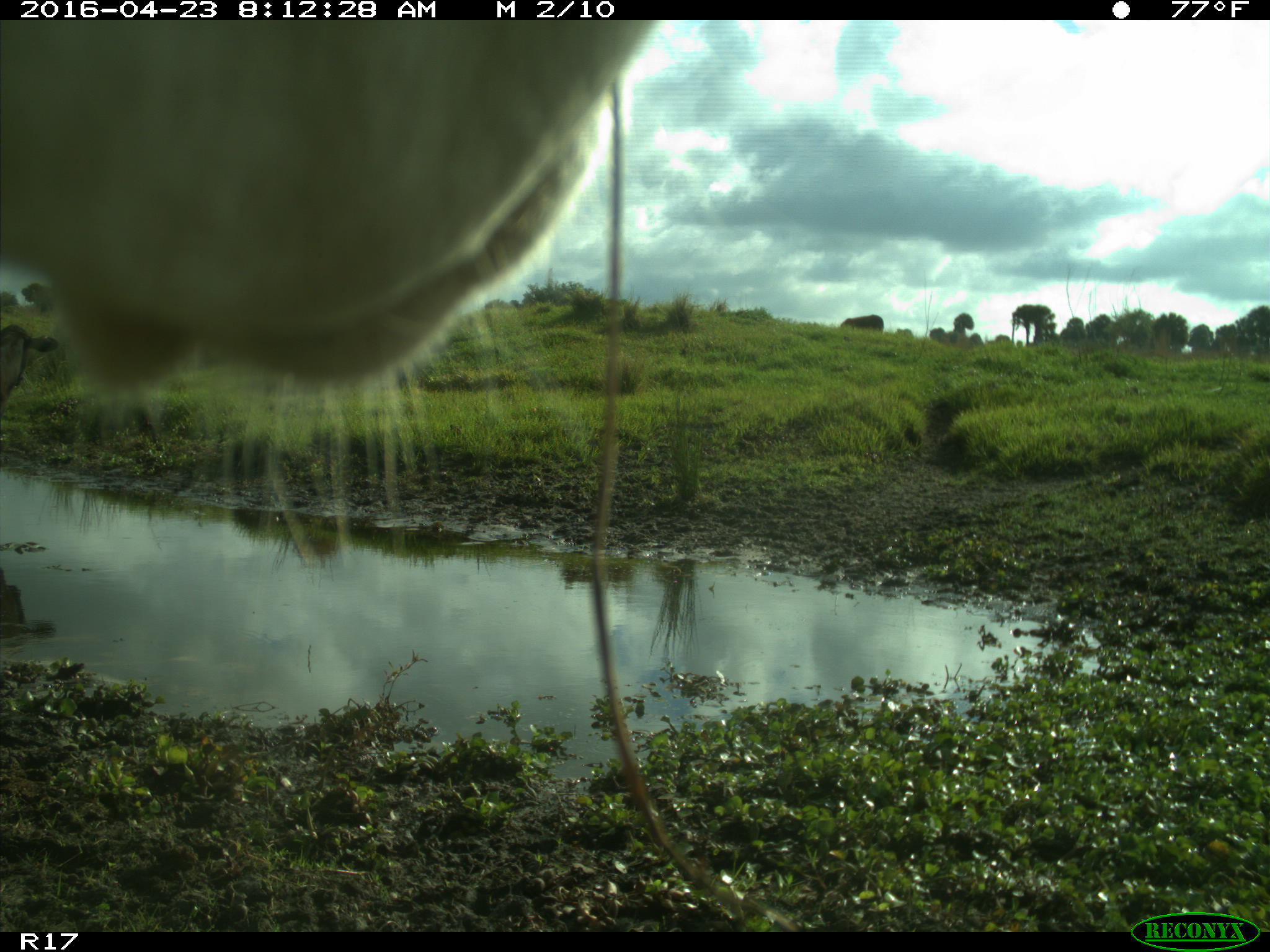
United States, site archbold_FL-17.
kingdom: Animalia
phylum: Chordata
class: Mammalia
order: Artiodactyla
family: Bovidae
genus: Bos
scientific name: Bos taurus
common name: domestic cow